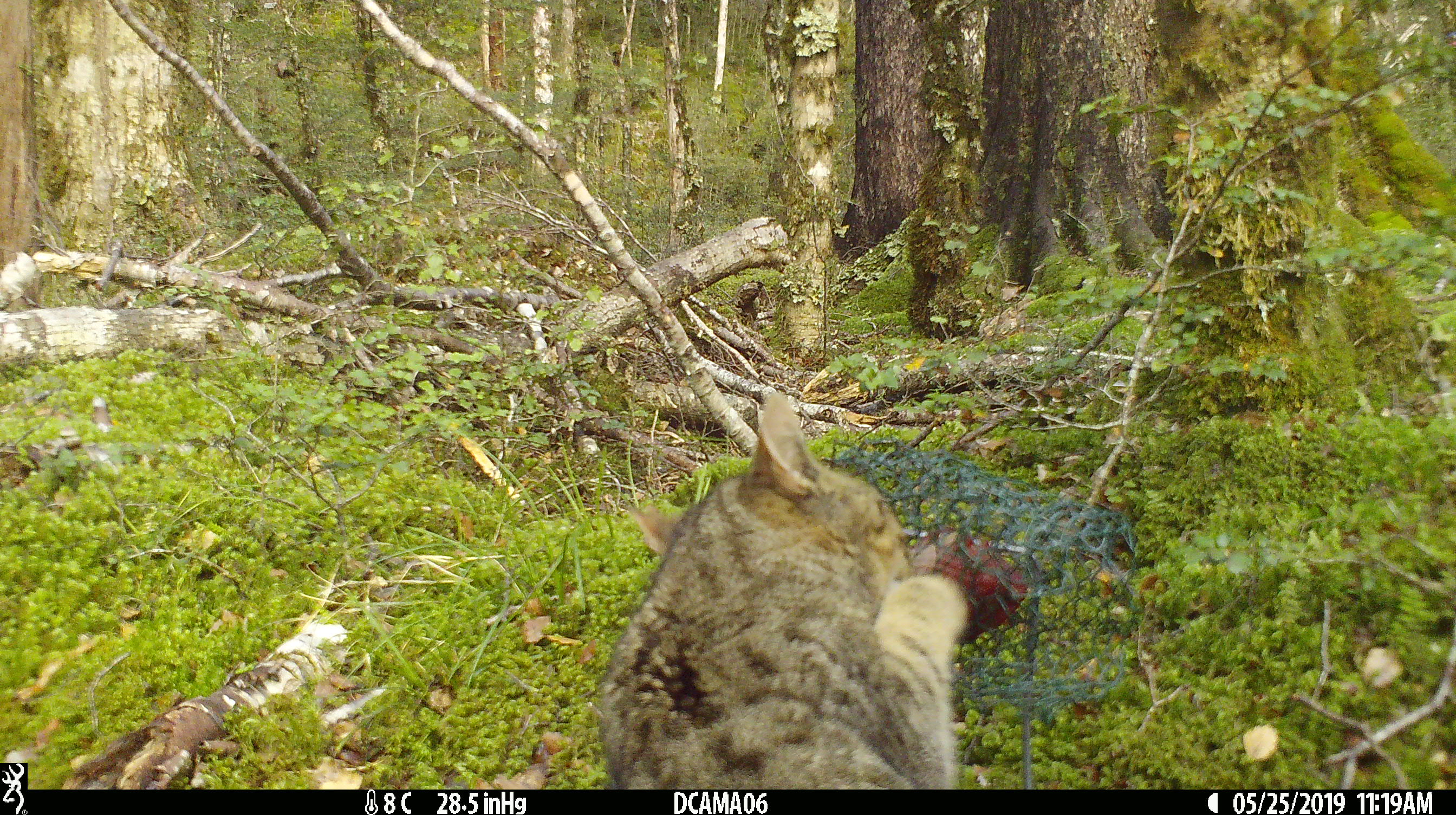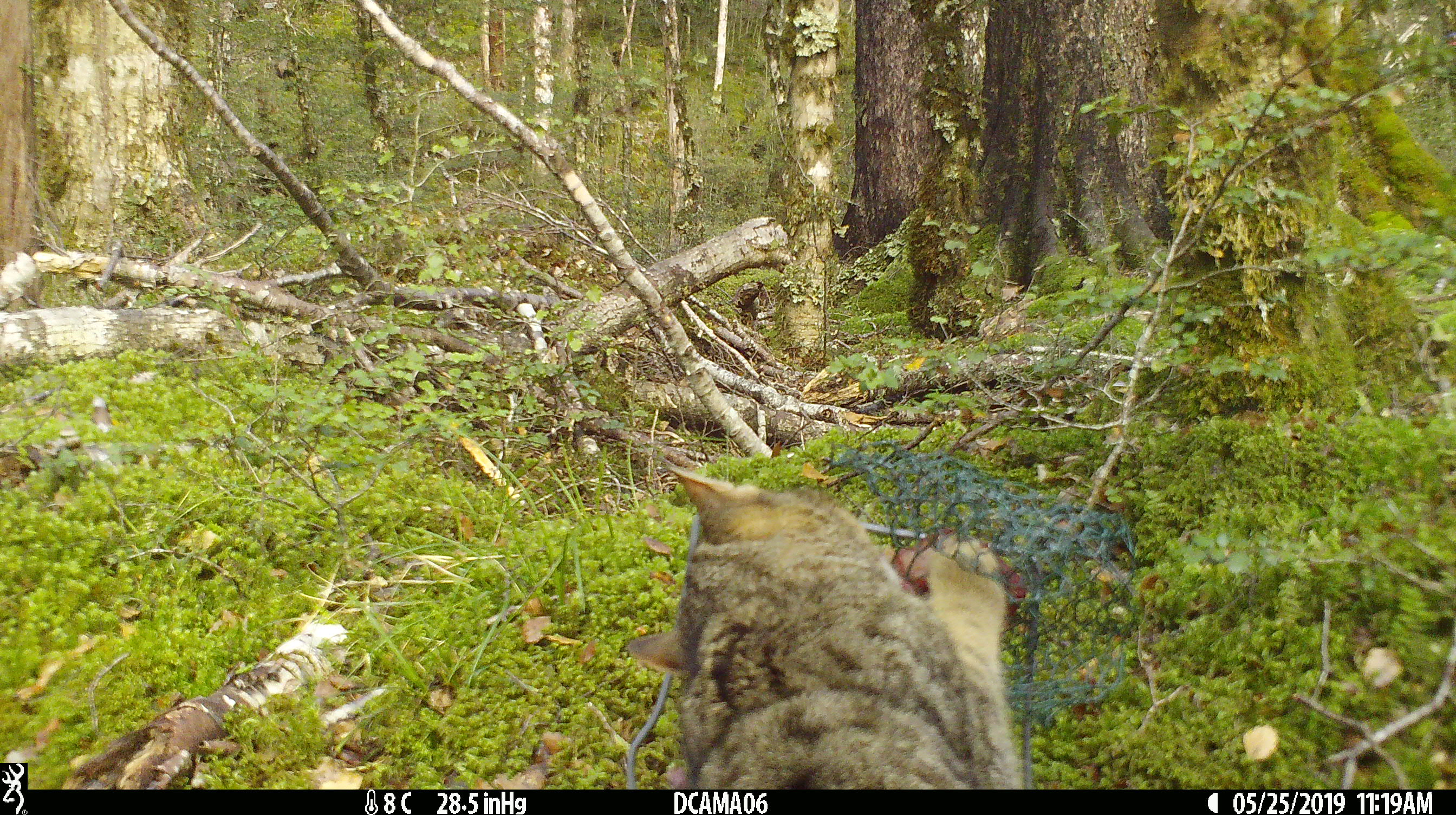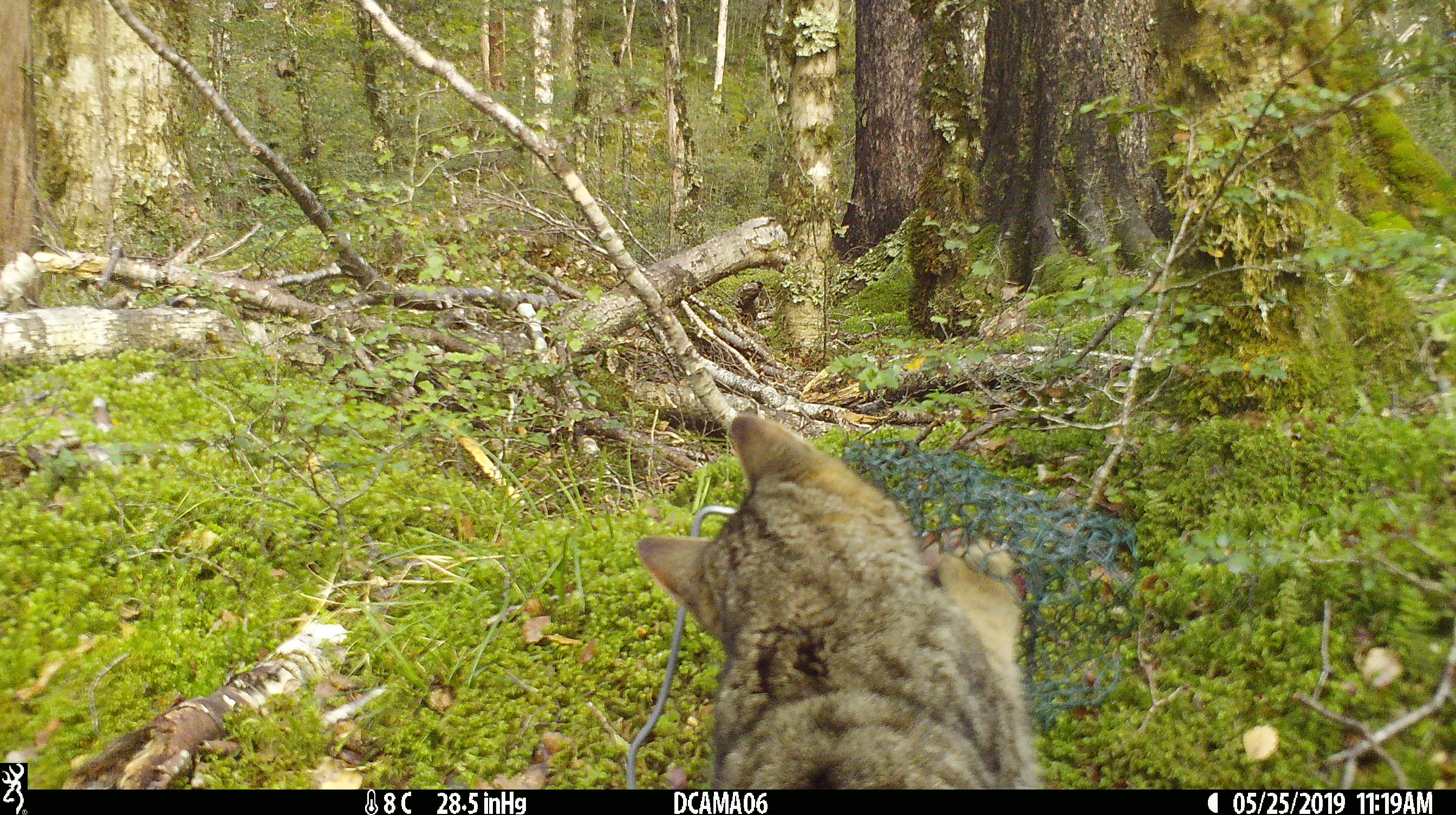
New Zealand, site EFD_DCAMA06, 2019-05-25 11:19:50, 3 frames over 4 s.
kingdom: Animalia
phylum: Chordata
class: Mammalia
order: Carnivora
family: Felidae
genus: Felis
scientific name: Felis catus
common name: domestic cat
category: cat